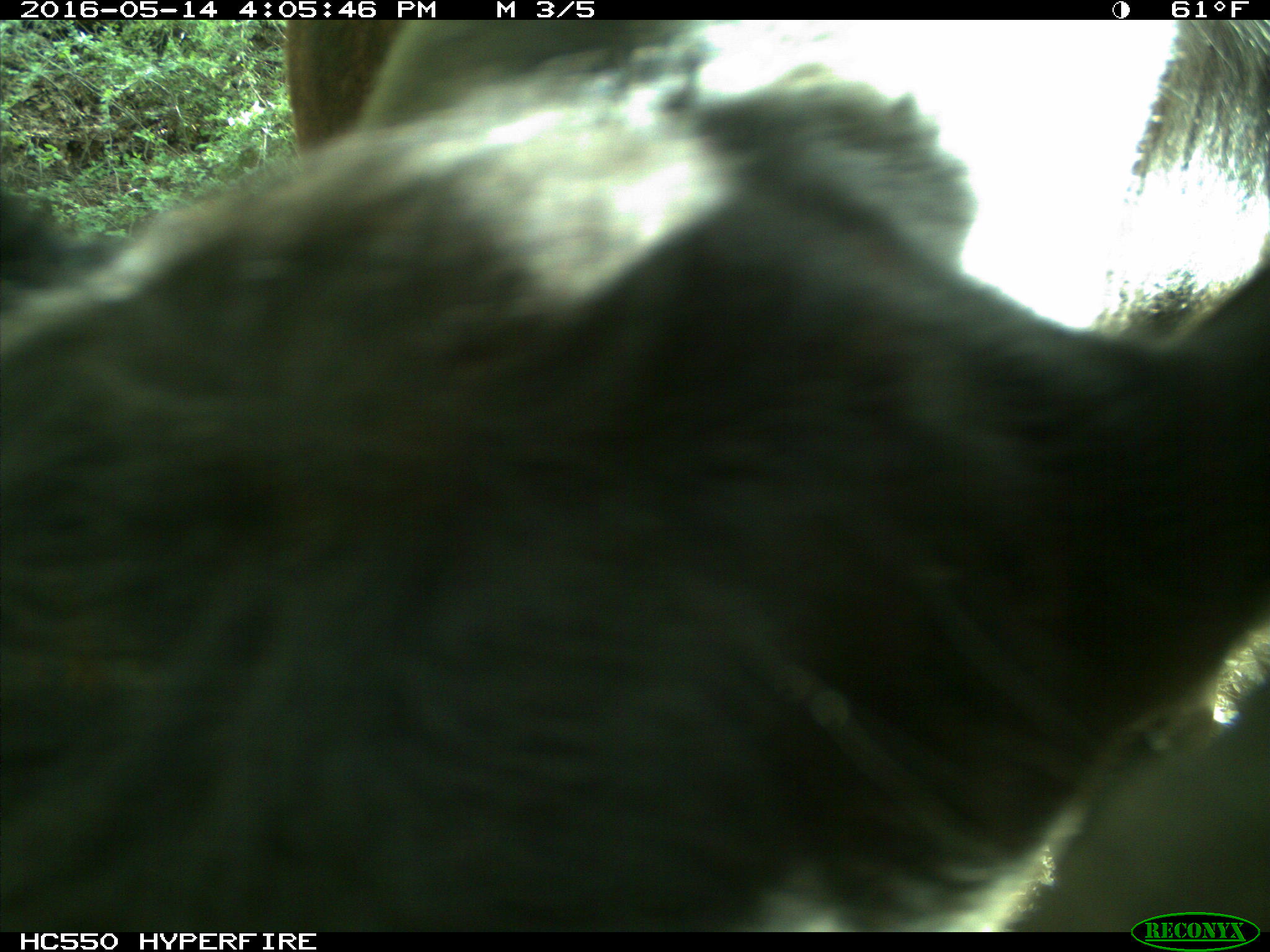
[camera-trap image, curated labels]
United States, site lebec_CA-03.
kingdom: Animalia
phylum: Chordata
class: Mammalia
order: Artiodactyla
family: Bovidae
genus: Bos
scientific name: Bos taurus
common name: domestic cow